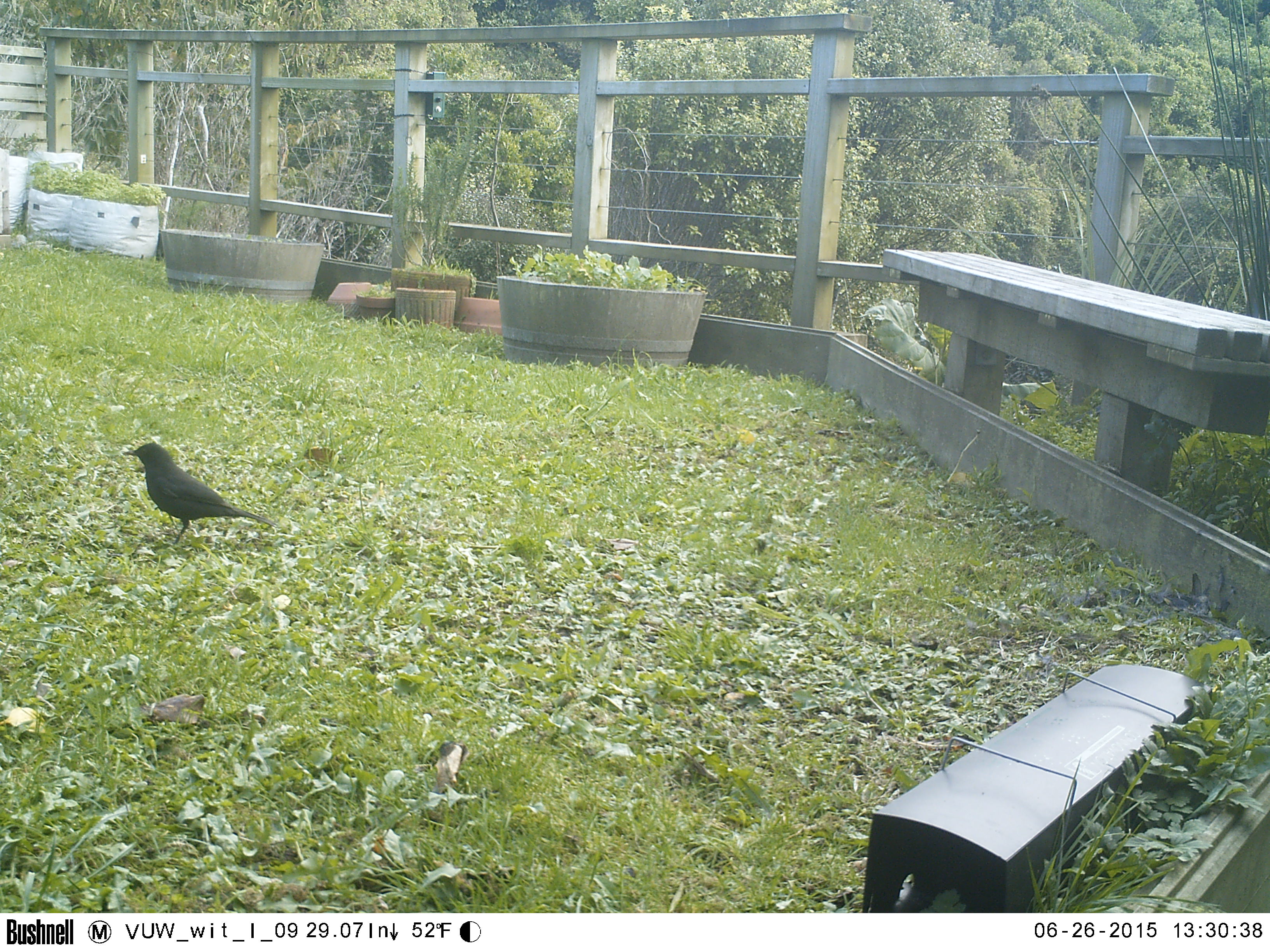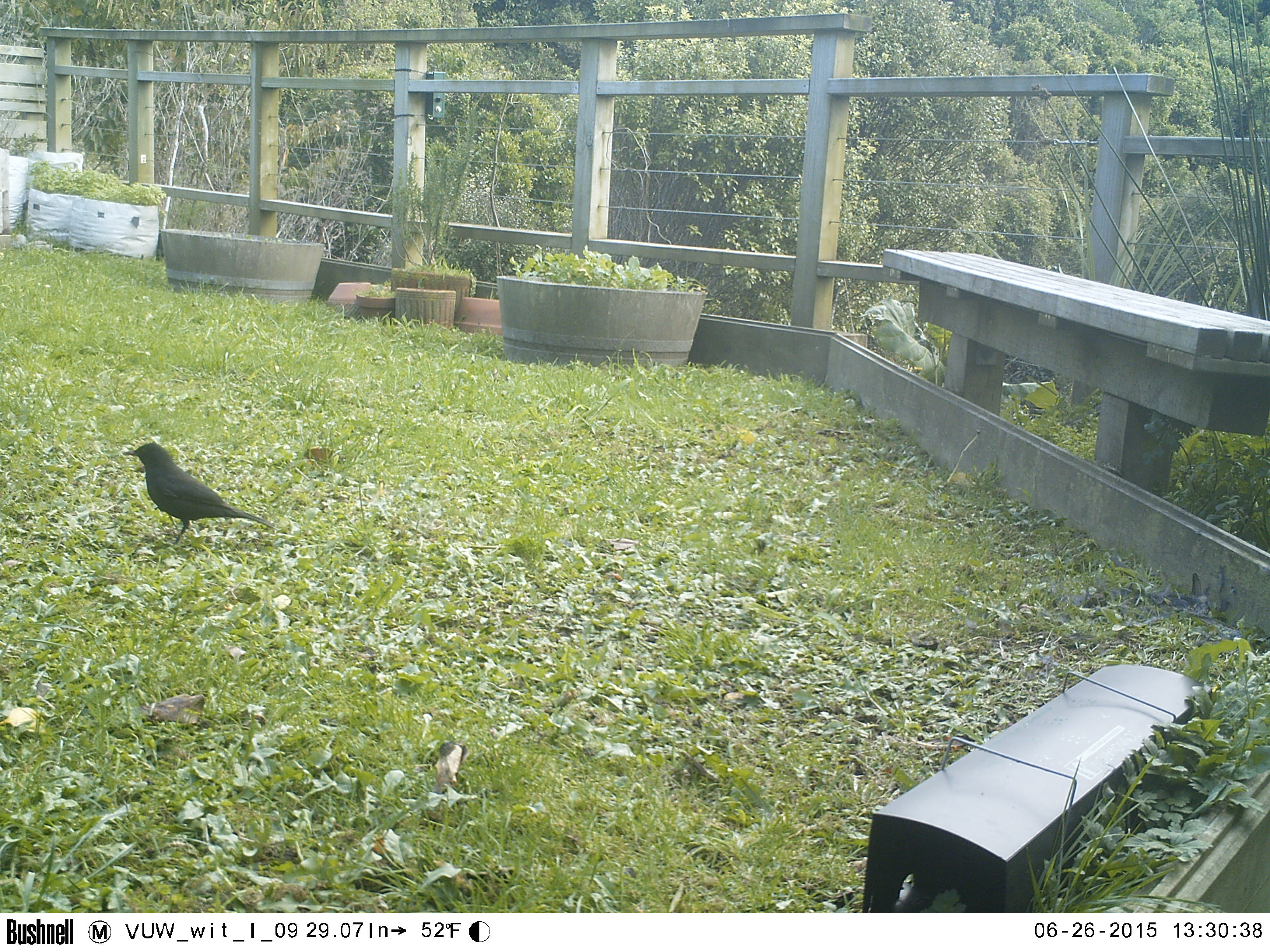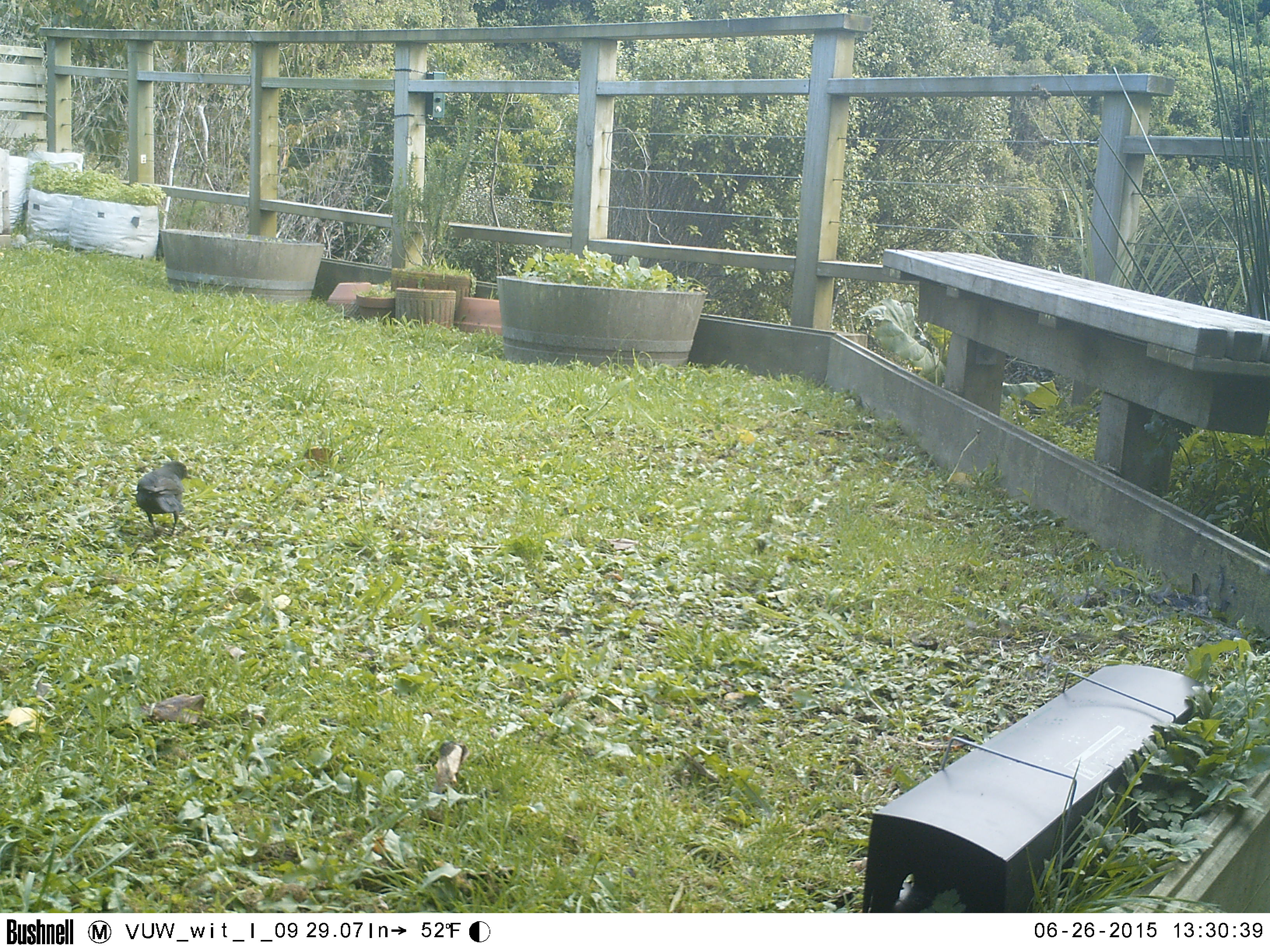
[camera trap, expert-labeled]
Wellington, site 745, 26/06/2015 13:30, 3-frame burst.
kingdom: Animalia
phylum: Chordata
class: Aves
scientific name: Aves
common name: bird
Bird (Aves).